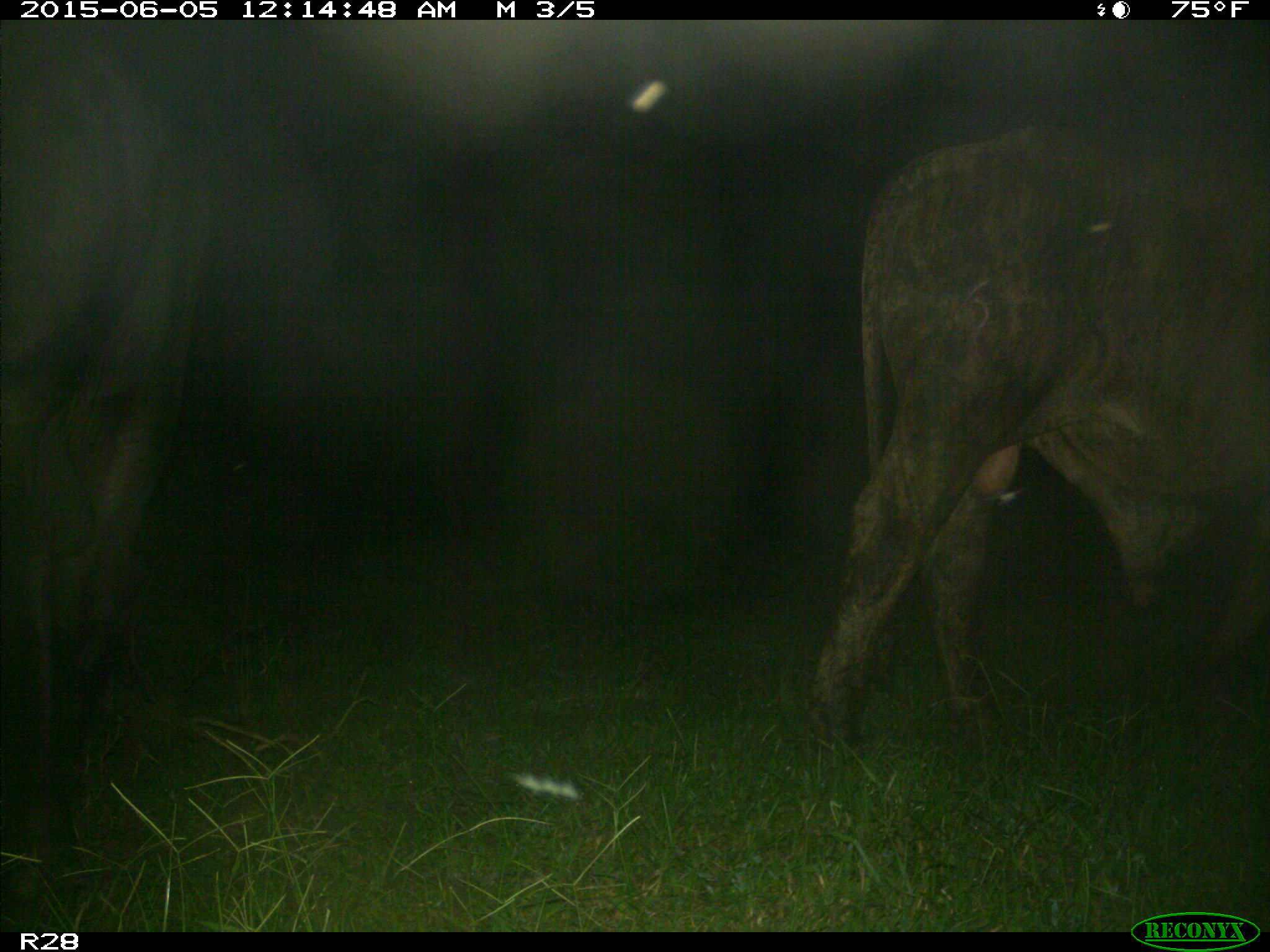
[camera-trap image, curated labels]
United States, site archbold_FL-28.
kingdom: Animalia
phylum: Chordata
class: Mammalia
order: Artiodactyla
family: Bovidae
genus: Bos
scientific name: Bos taurus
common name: domestic cow